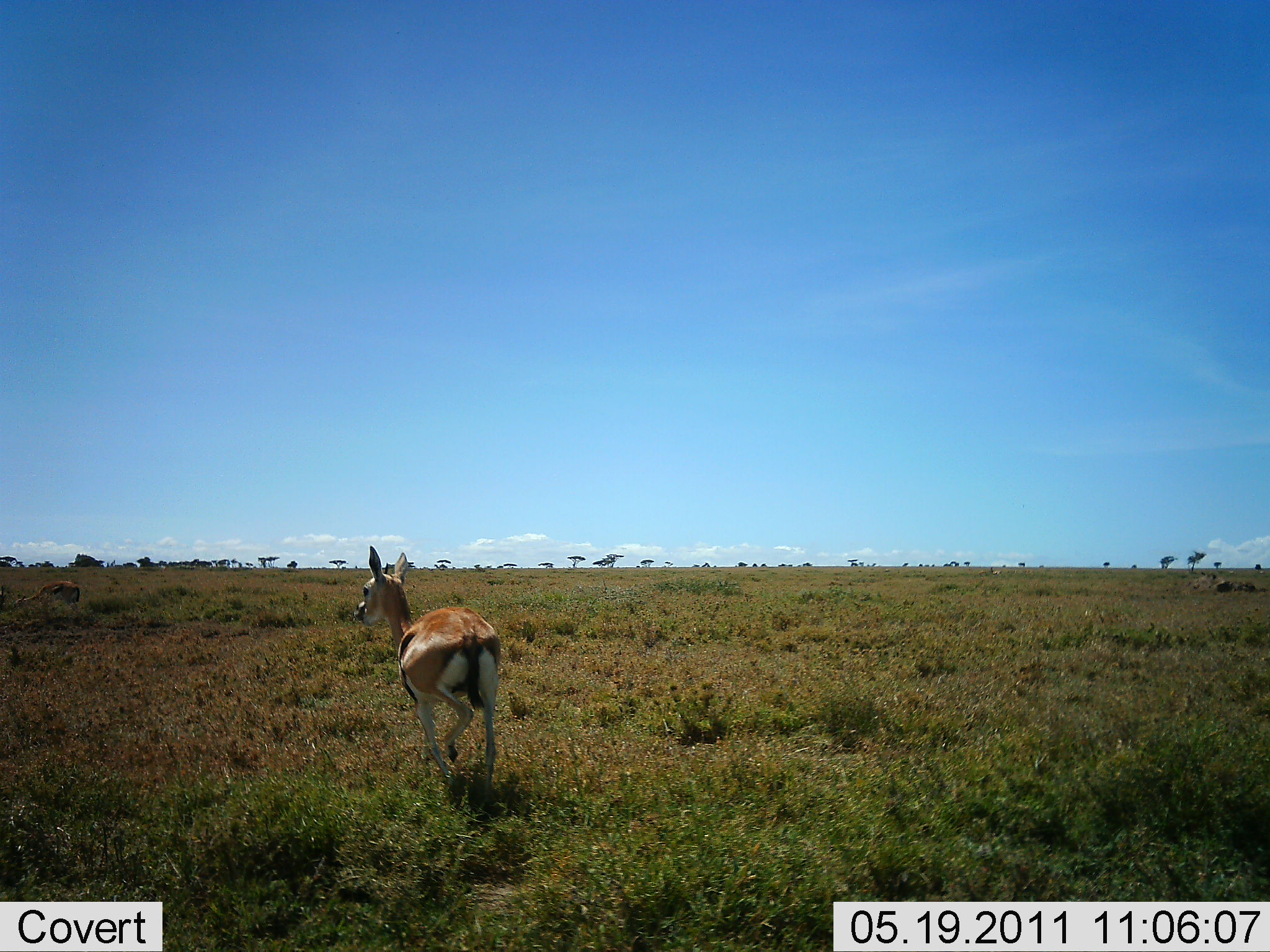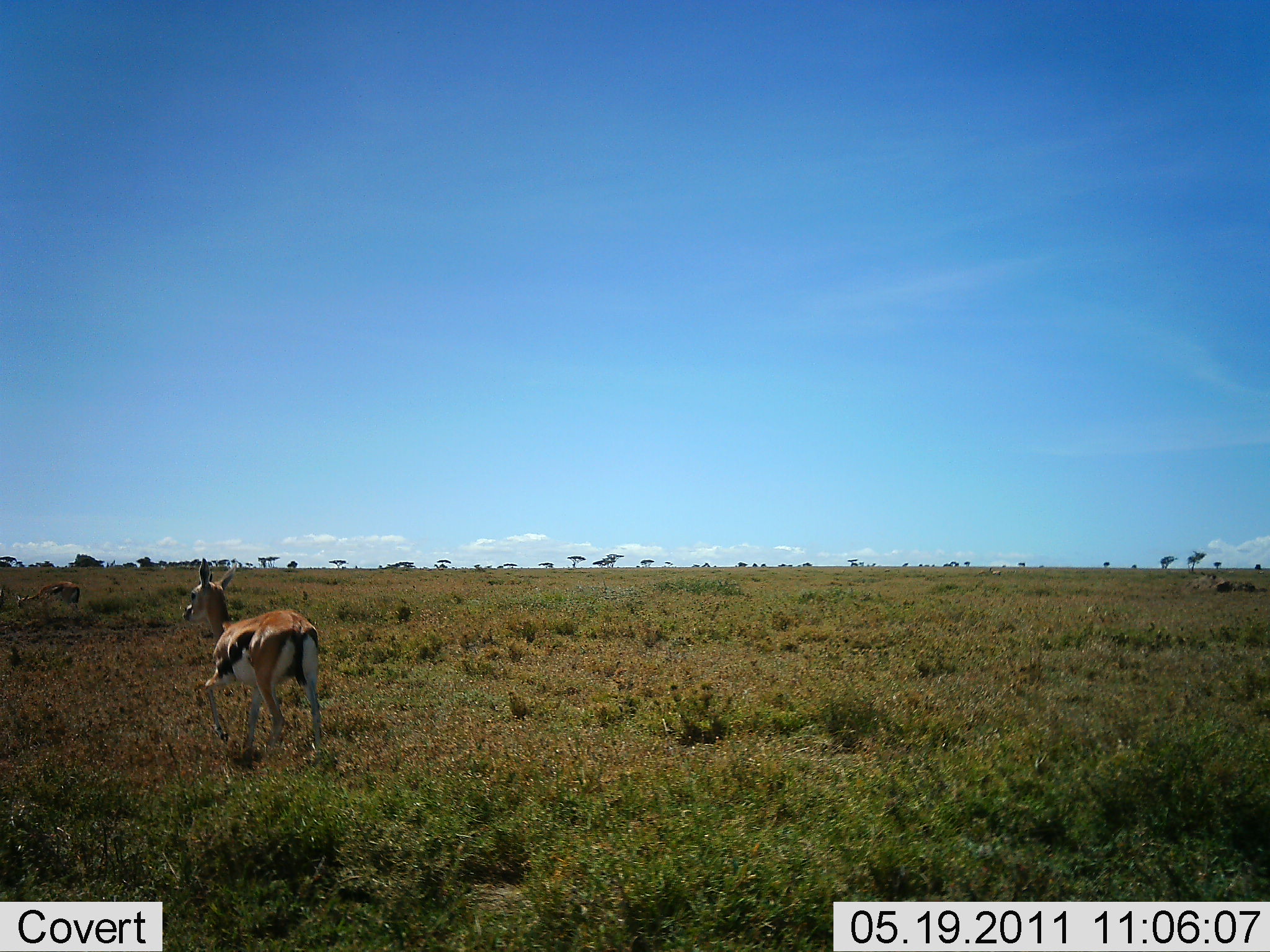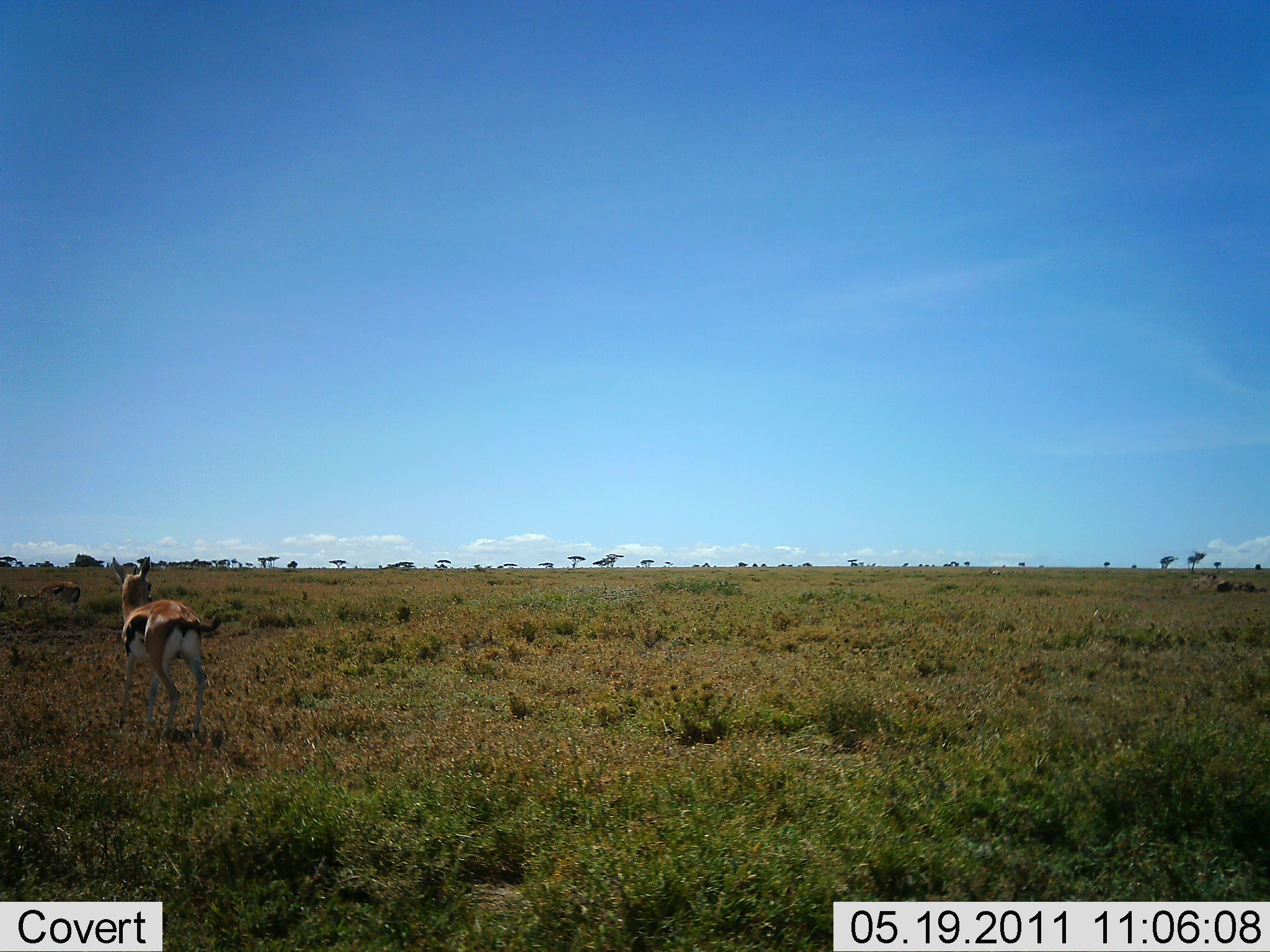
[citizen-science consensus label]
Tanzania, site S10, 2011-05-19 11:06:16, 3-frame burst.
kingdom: Animalia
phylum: Chordata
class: Mammalia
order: Artiodactyla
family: Bovidae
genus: Eudorcas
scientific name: Eudorcas thomsonii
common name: thomson's gazelle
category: gazellethomsons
Gazellethomsons (thomson's gazelle) (Eudorcas thomsonii), count 1. Behavior (volunteer vote fractions): standing 18%, resting 0%, moving 100%, interacting 0%. Young present (vote fraction): 9%. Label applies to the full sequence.